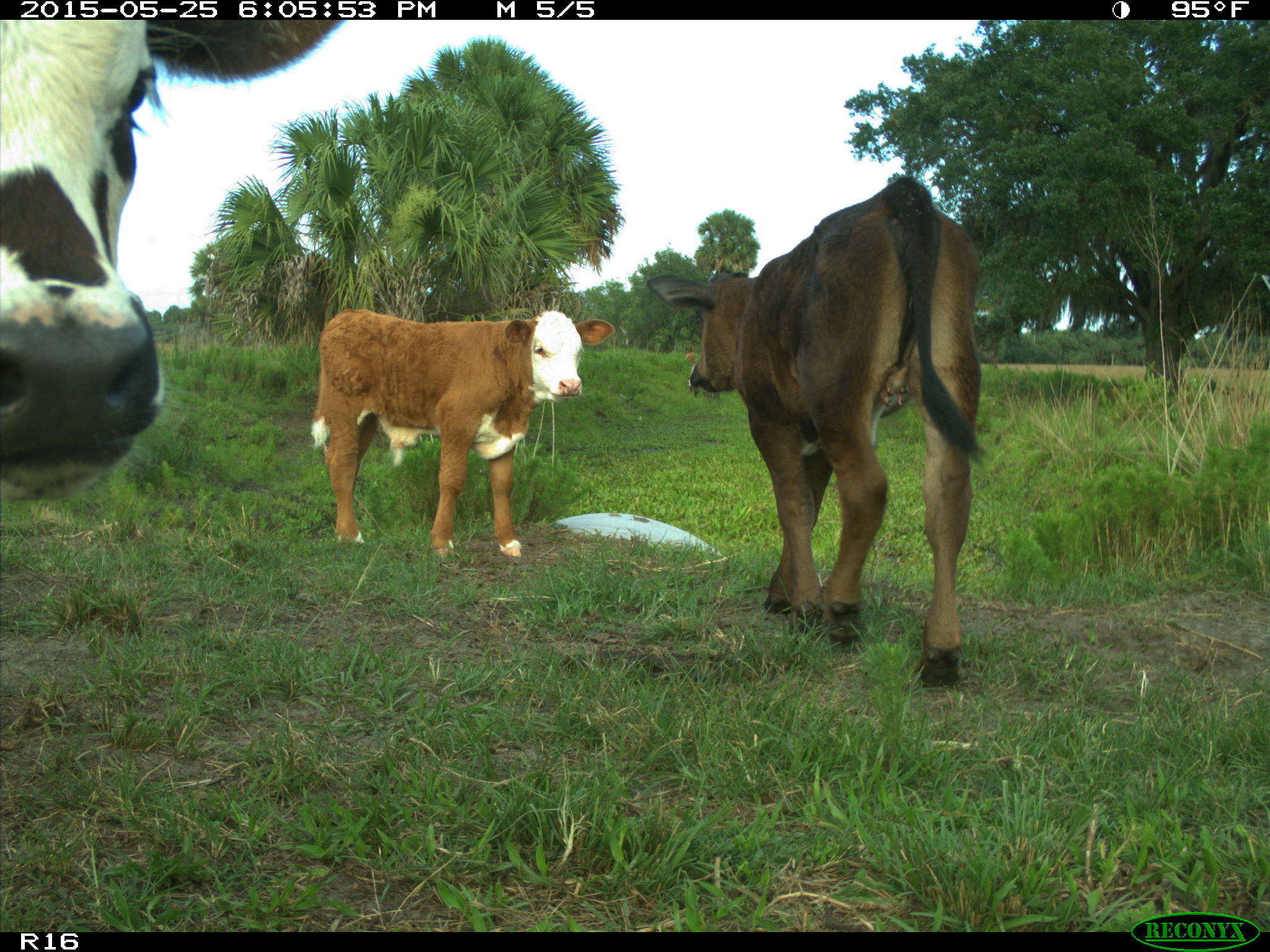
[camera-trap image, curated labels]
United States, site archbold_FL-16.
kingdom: Animalia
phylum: Chordata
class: Mammalia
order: Artiodactyla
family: Bovidae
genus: Bos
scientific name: Bos taurus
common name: domestic cow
Bos taurus (domestic cow).